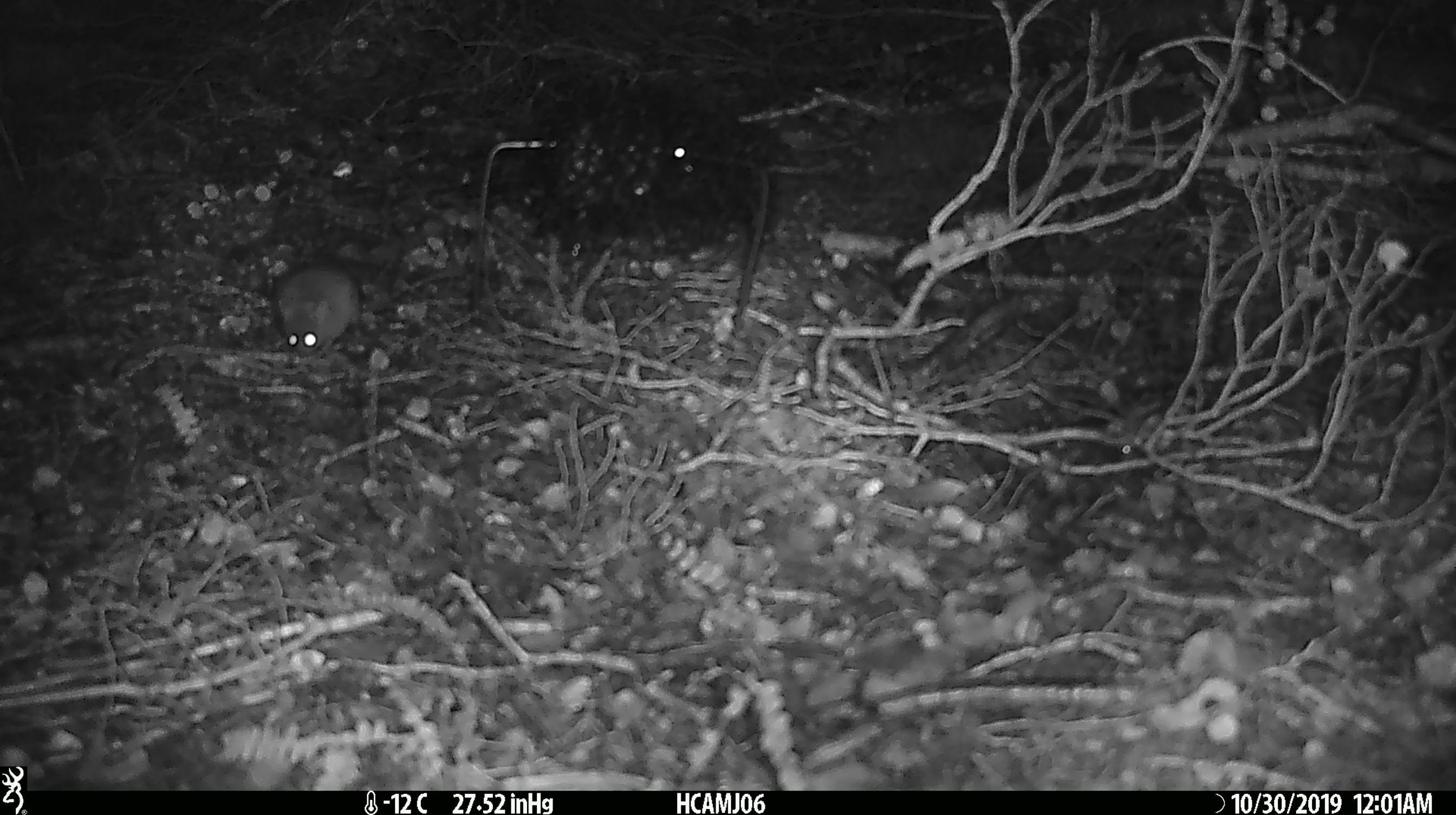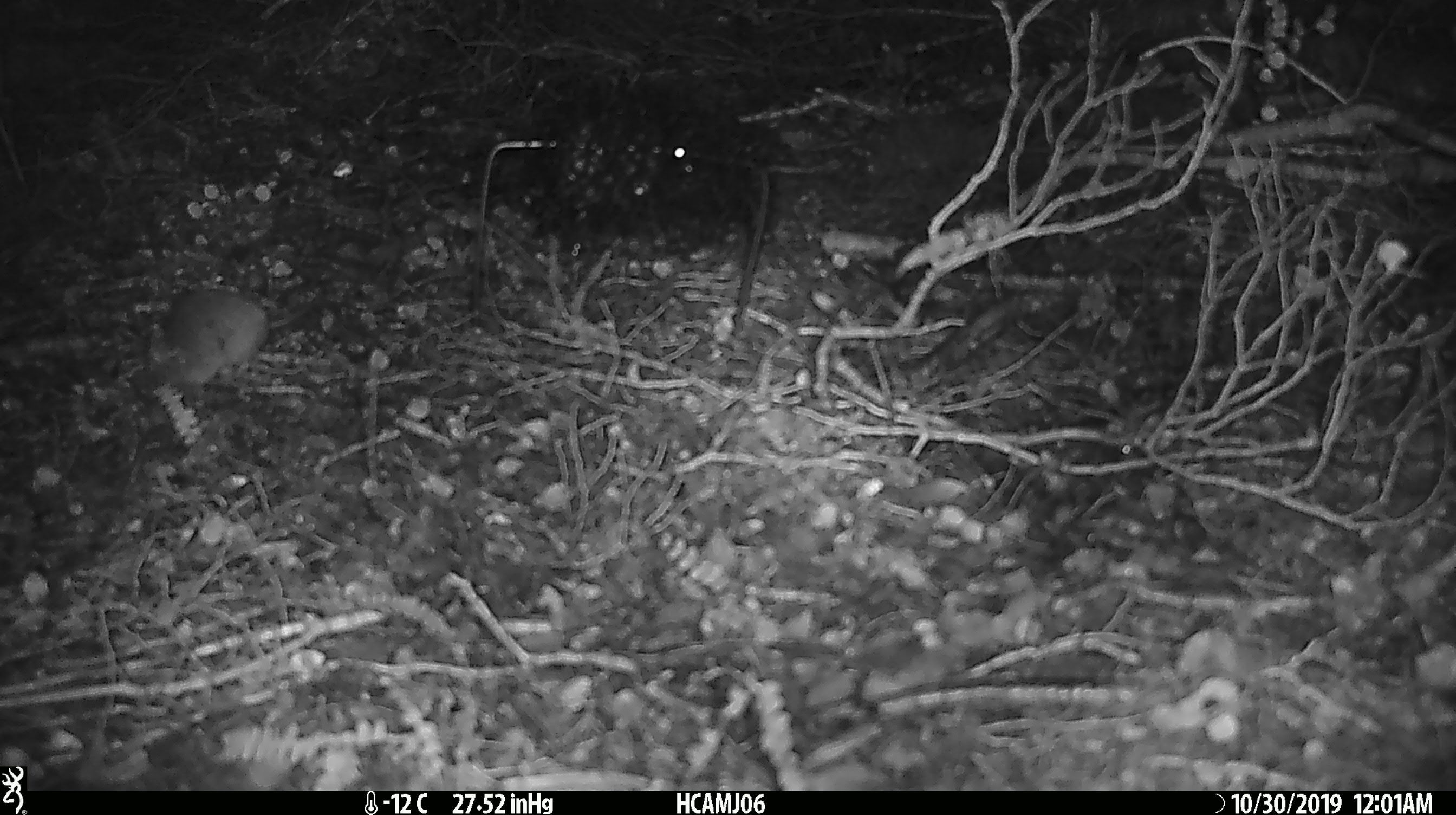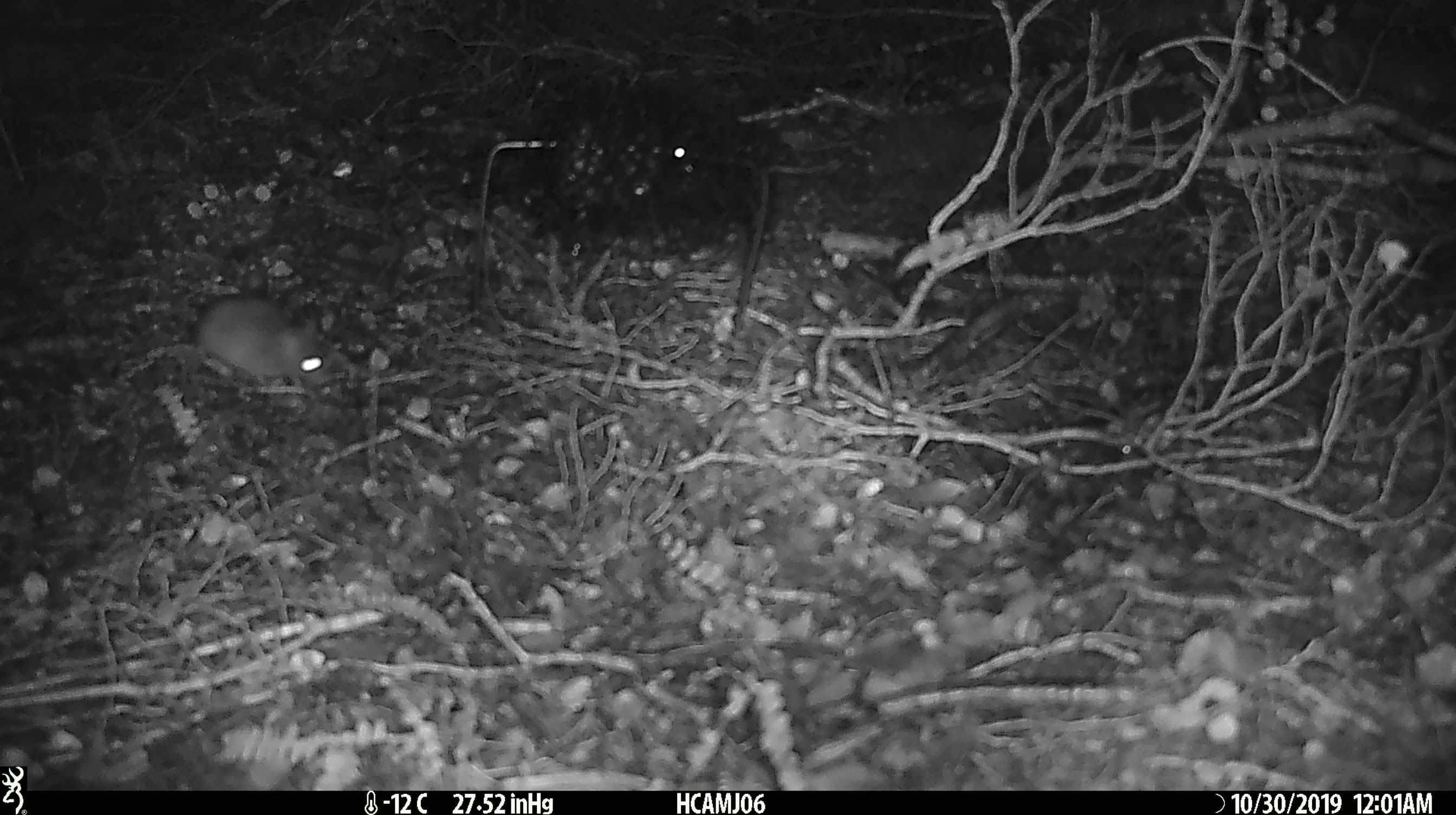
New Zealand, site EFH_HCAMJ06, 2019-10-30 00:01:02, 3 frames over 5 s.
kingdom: Animalia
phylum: Chordata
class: Mammalia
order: Rodentia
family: Muridae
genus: Mus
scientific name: Mus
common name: mouse